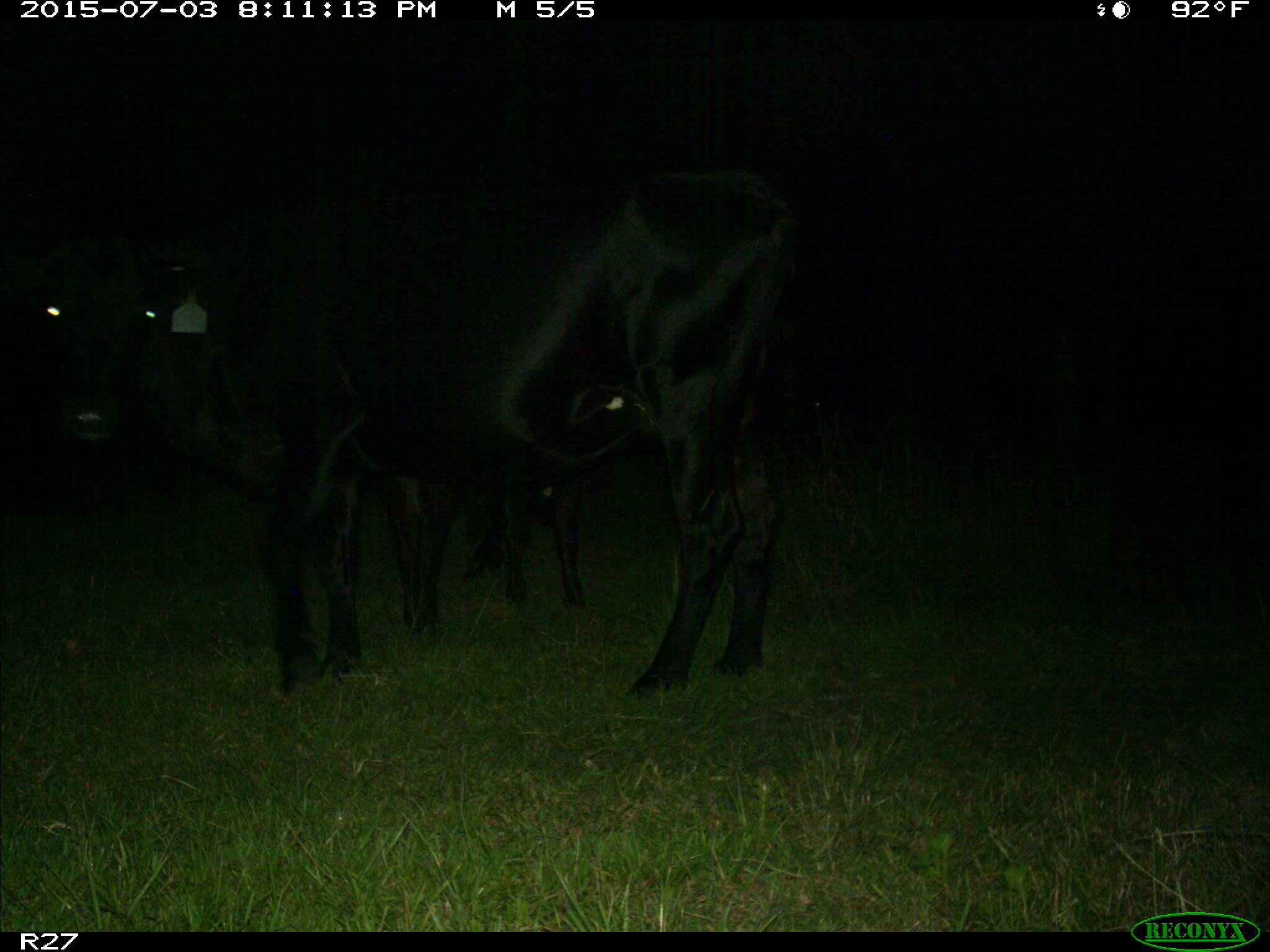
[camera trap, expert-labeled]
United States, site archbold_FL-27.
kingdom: Animalia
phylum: Chordata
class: Mammalia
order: Artiodactyla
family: Bovidae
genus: Bos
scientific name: Bos taurus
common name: domestic cow